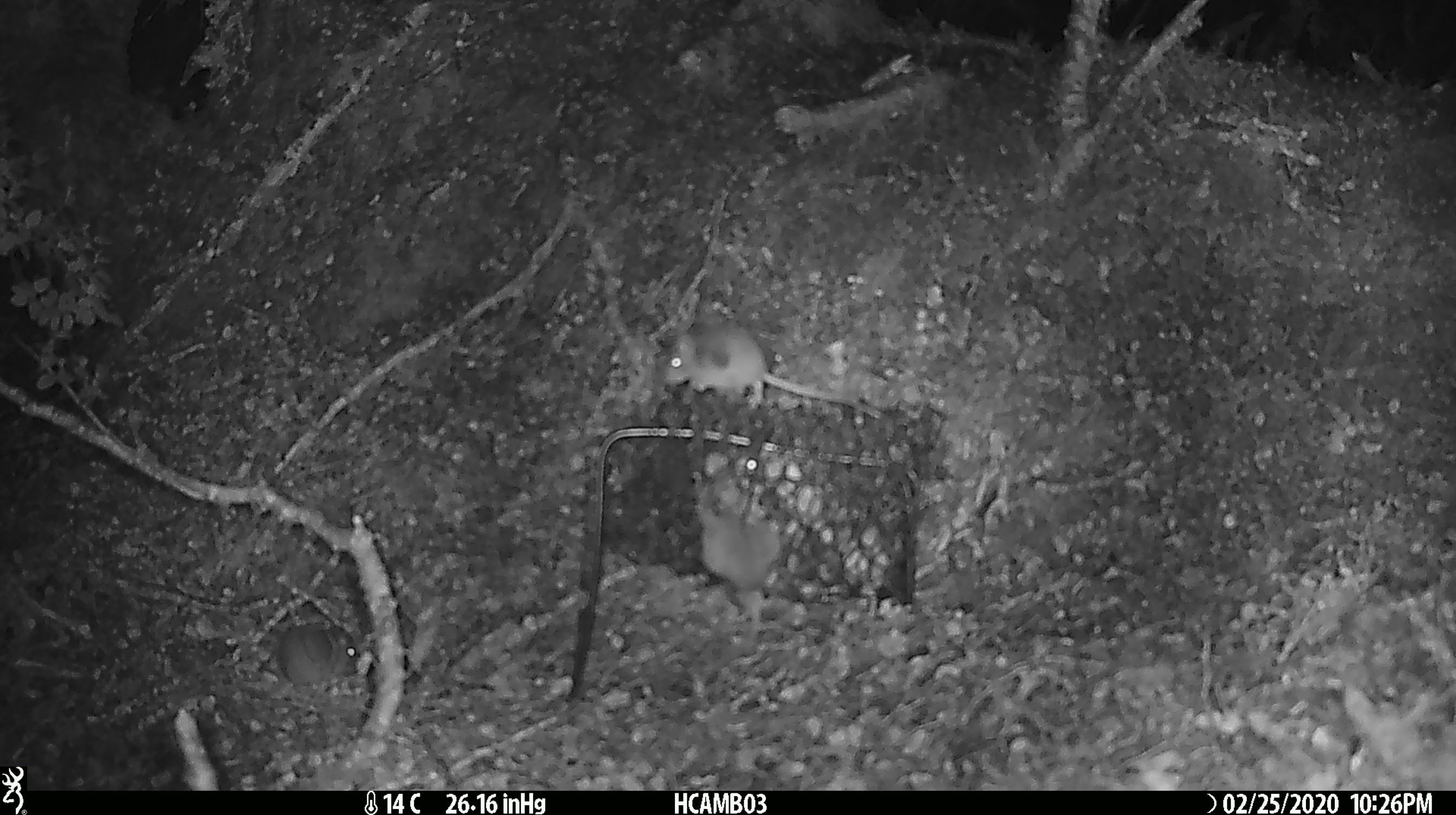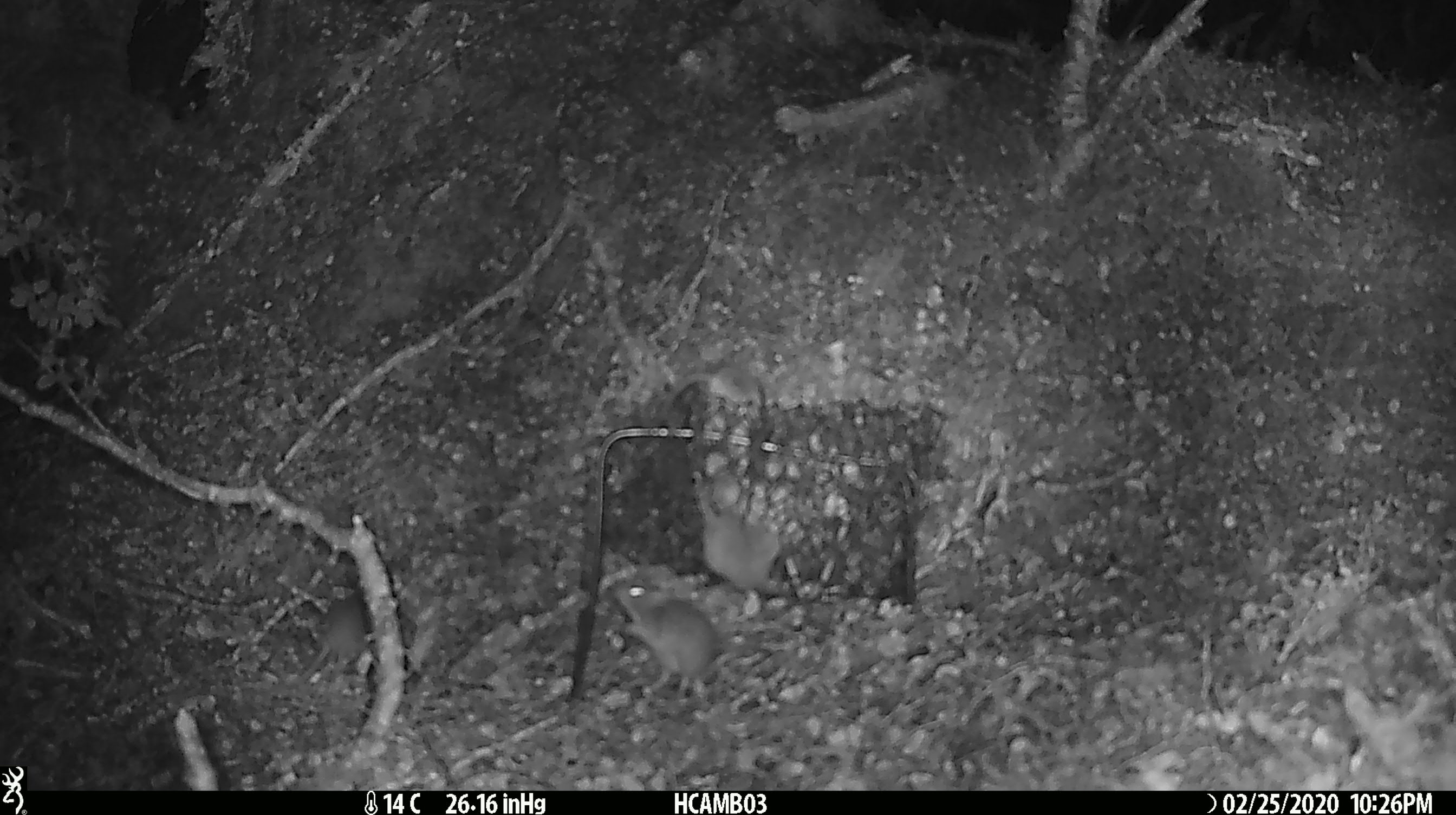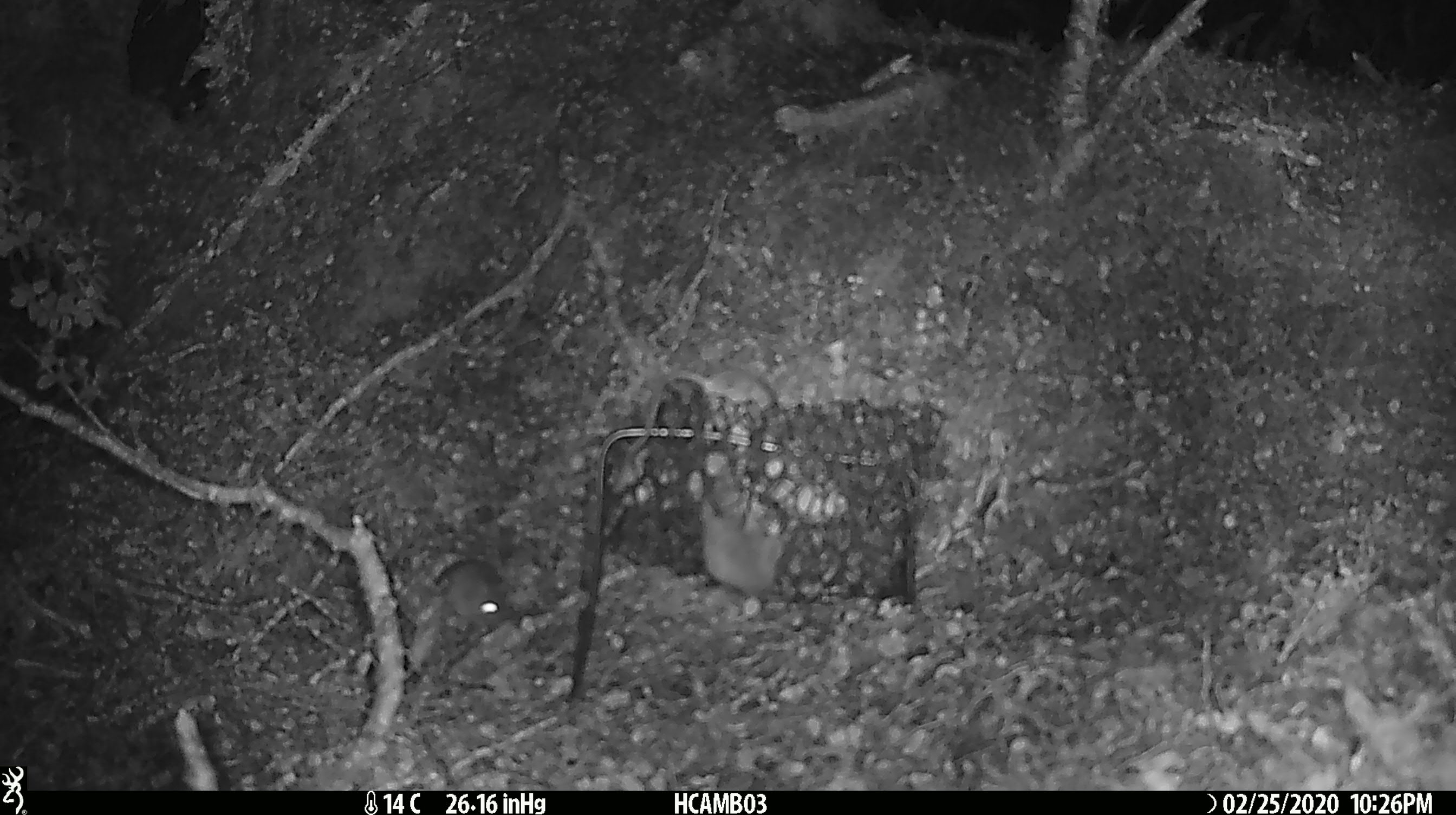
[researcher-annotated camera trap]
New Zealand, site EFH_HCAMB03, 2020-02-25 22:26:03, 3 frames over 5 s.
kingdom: Animalia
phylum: Chordata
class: Mammalia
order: Rodentia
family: Muridae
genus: Mus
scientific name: Mus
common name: mouse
Mouse (Mus).